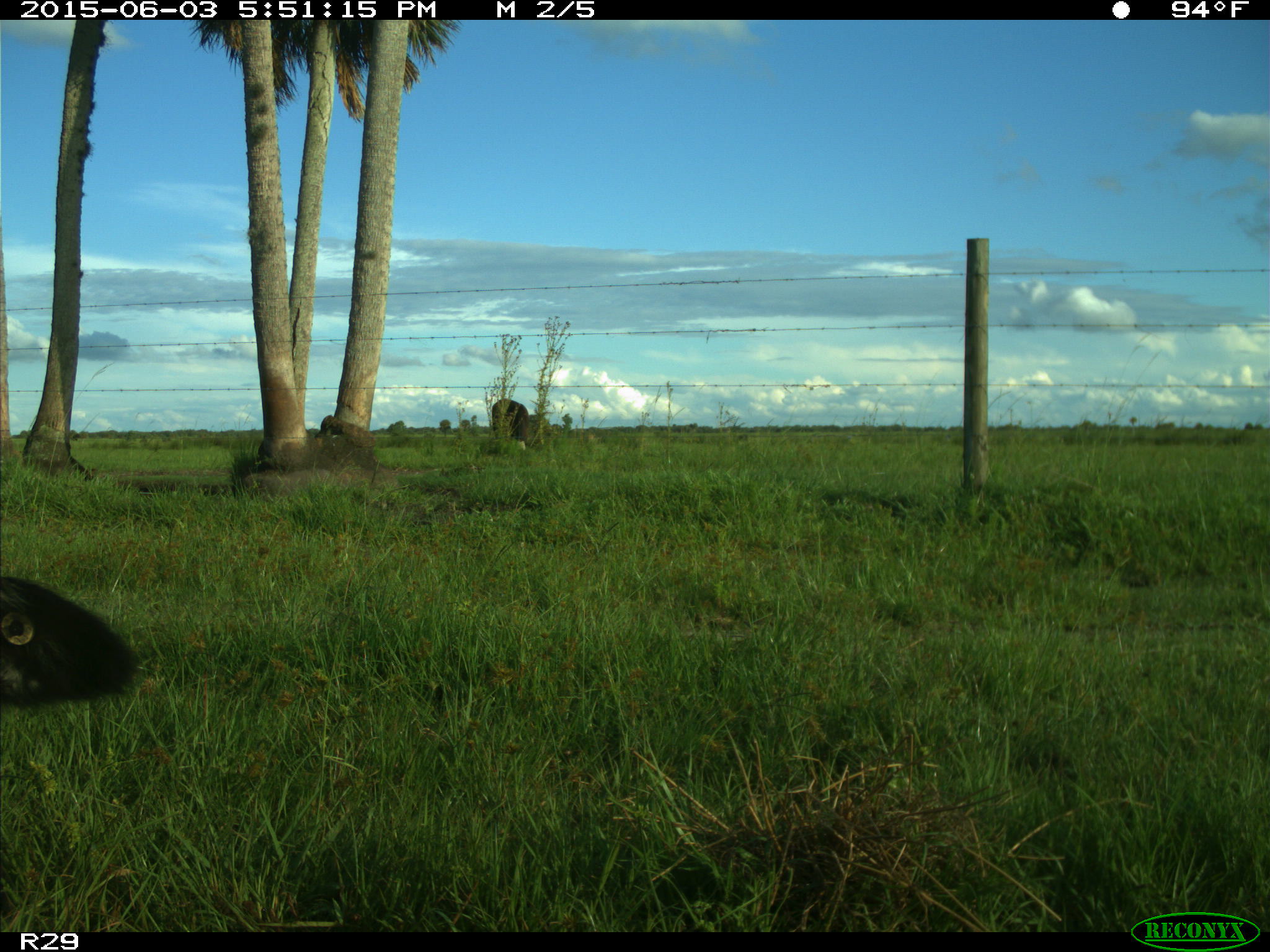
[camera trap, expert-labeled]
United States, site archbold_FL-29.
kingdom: Animalia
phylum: Chordata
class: Mammalia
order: Artiodactyla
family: Bovidae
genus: Bos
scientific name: Bos taurus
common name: domestic cow